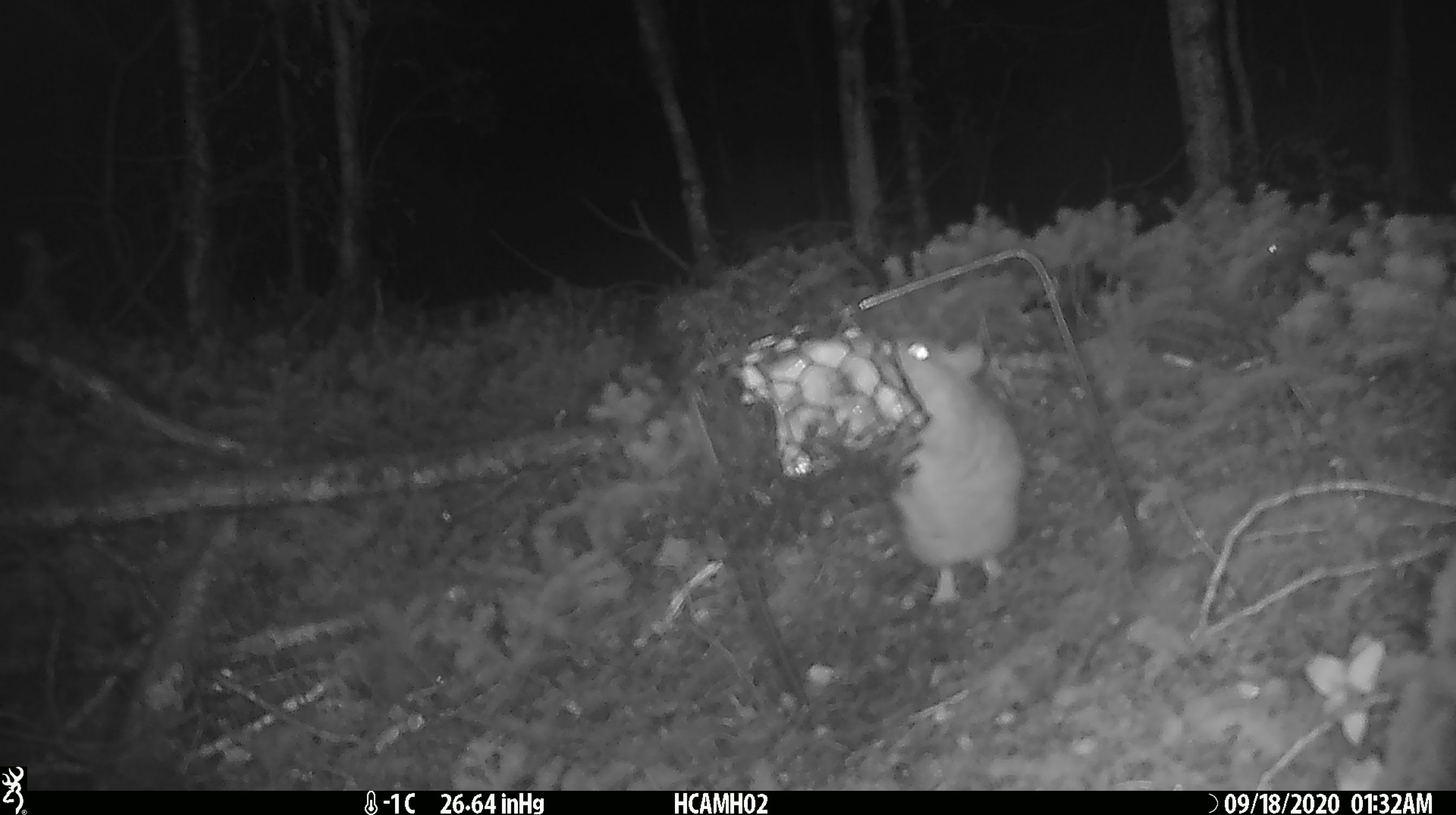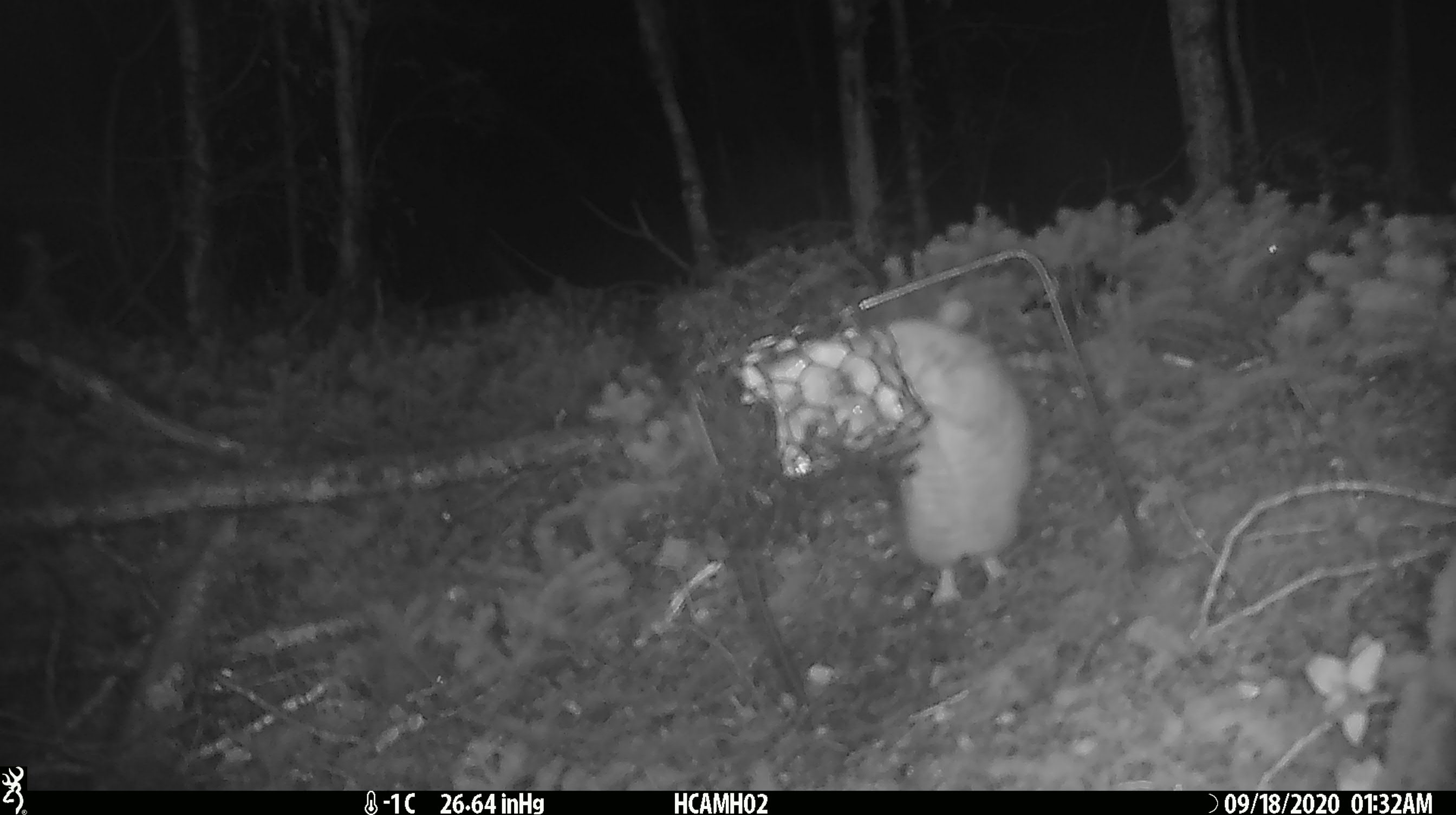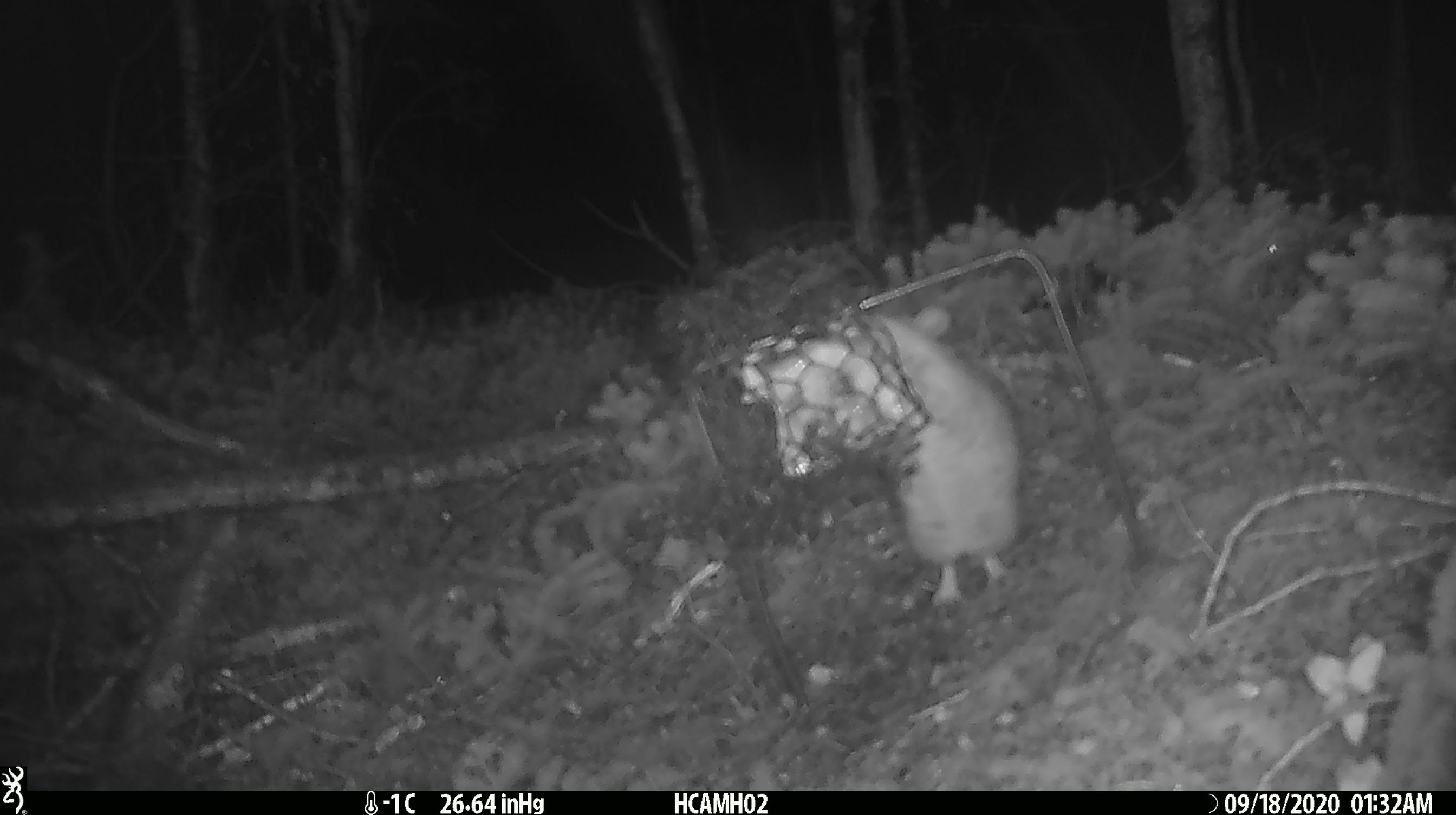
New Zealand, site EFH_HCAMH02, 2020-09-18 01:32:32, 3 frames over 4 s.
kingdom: Animalia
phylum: Chordata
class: Mammalia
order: Rodentia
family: Muridae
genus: Rattus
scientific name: Rattus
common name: rat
Rat (Rattus).